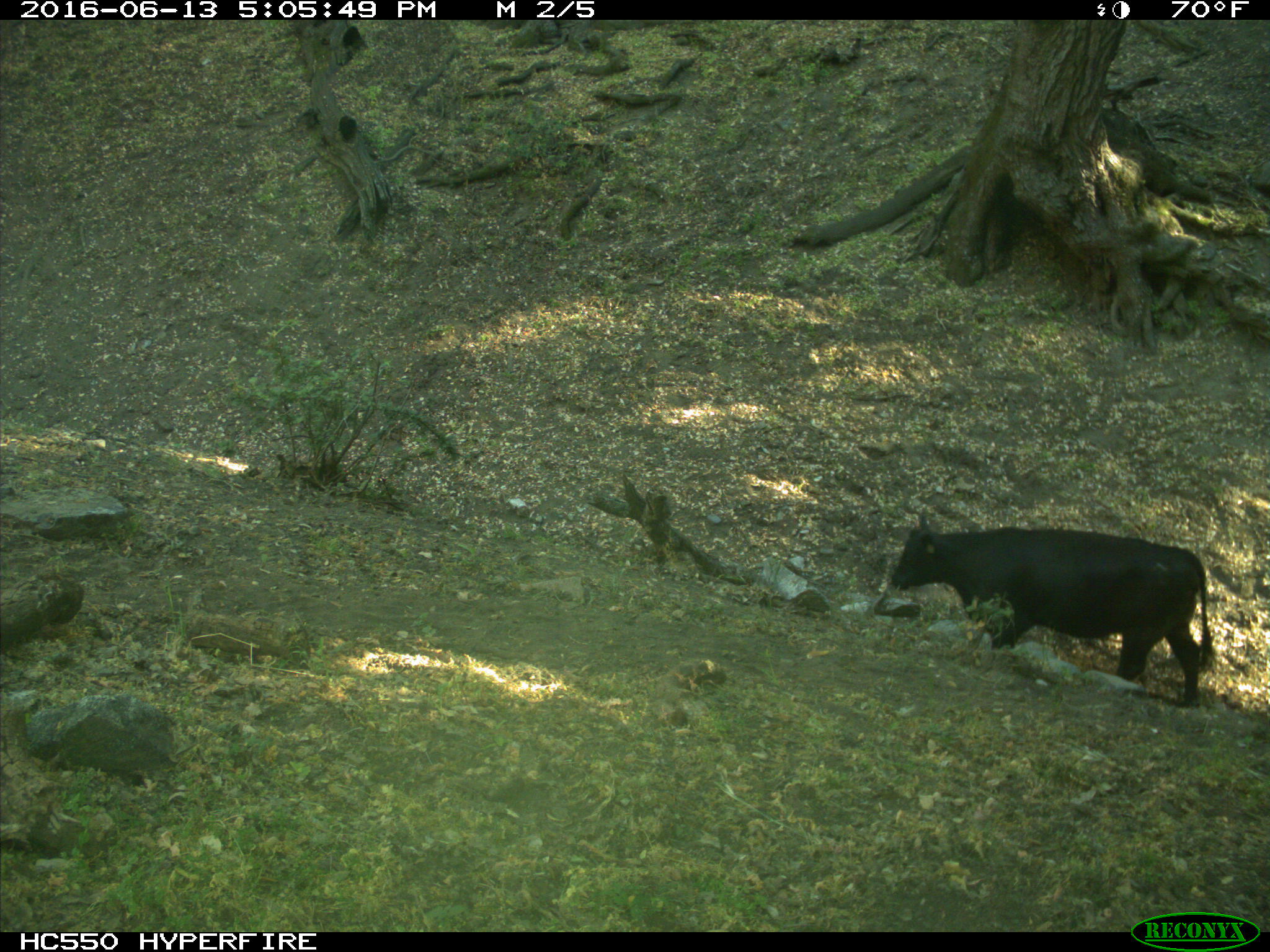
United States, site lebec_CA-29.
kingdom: Animalia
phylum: Chordata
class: Mammalia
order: Artiodactyla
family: Bovidae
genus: Bos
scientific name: Bos taurus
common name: domestic cow